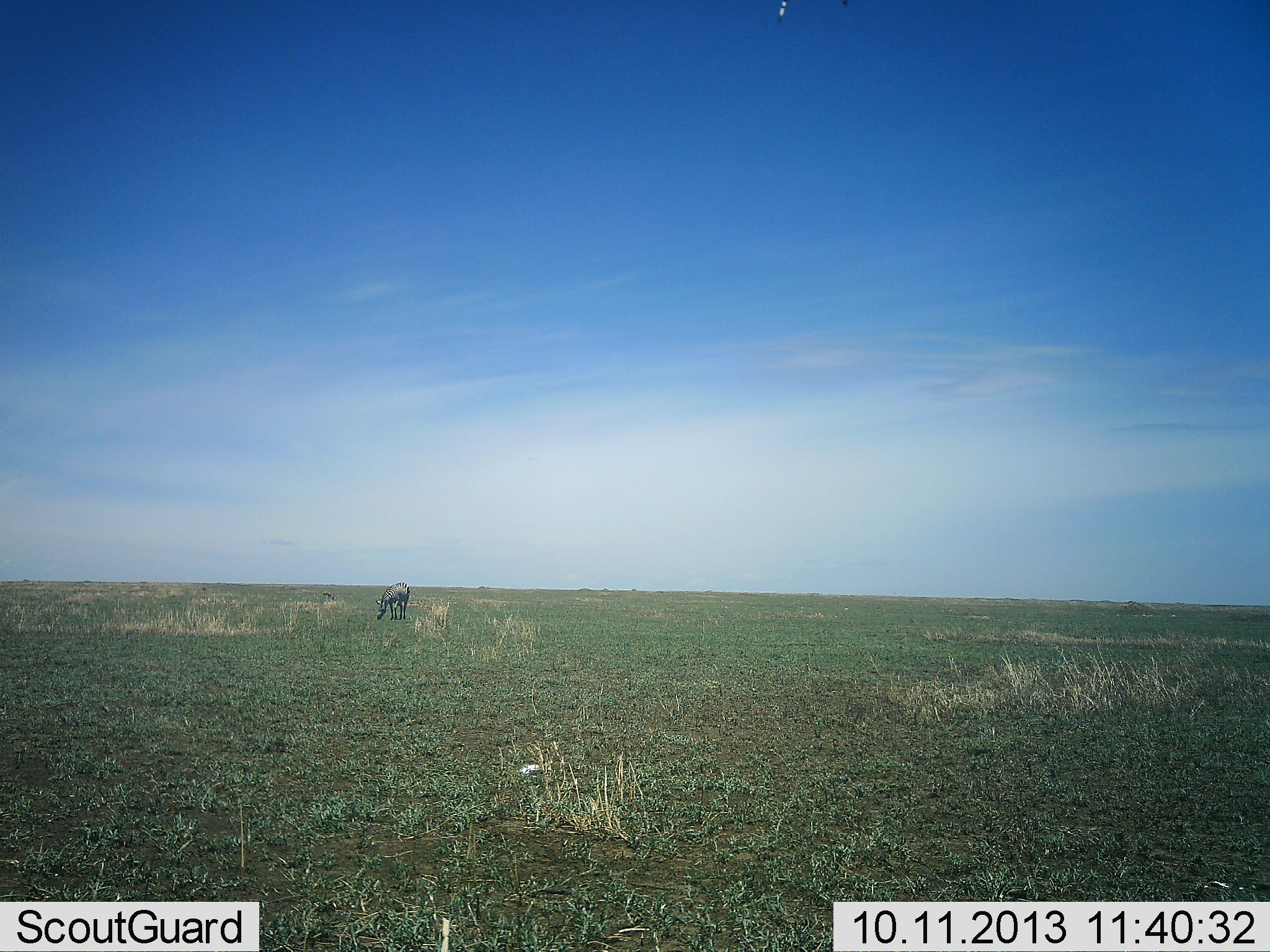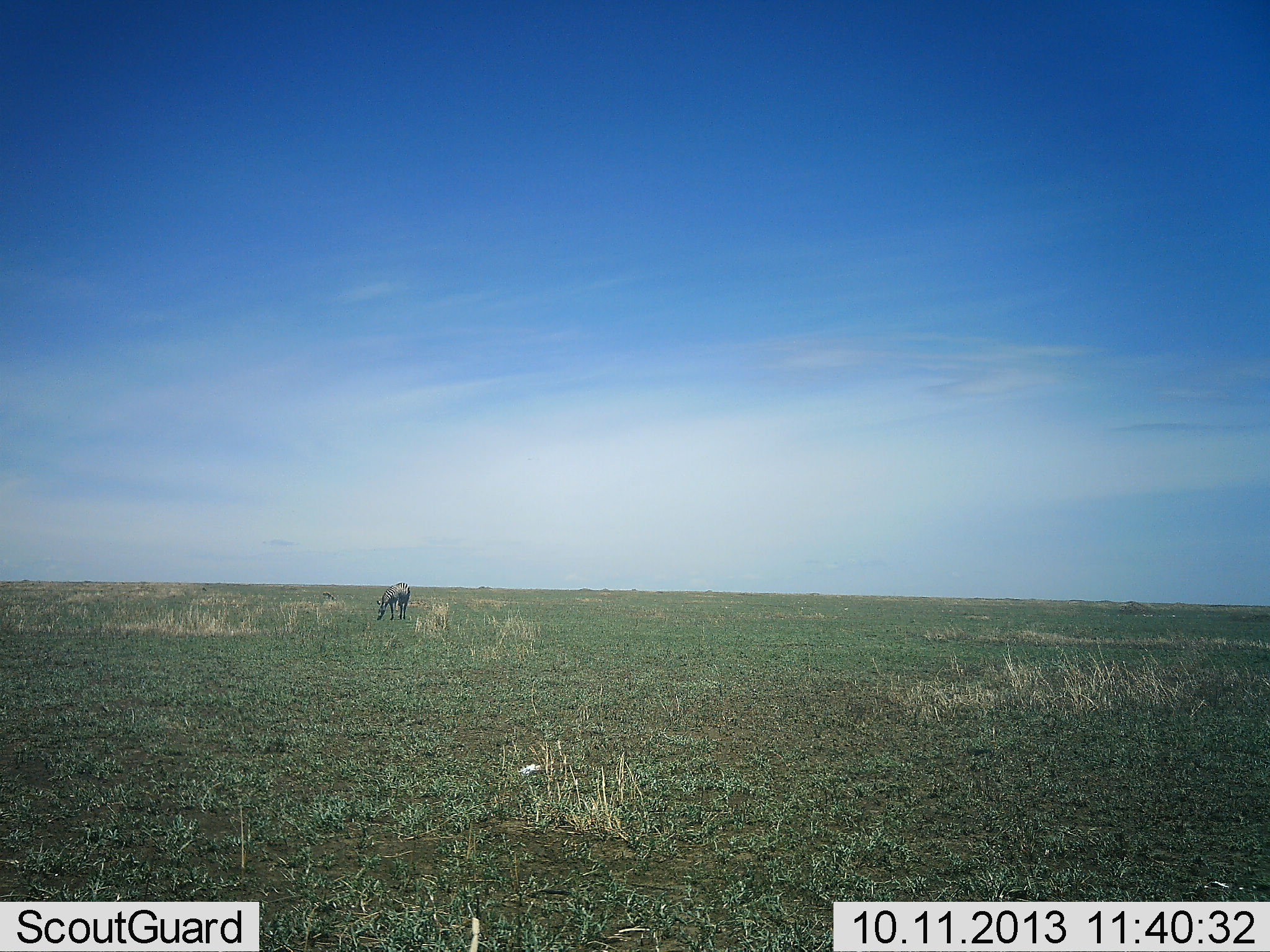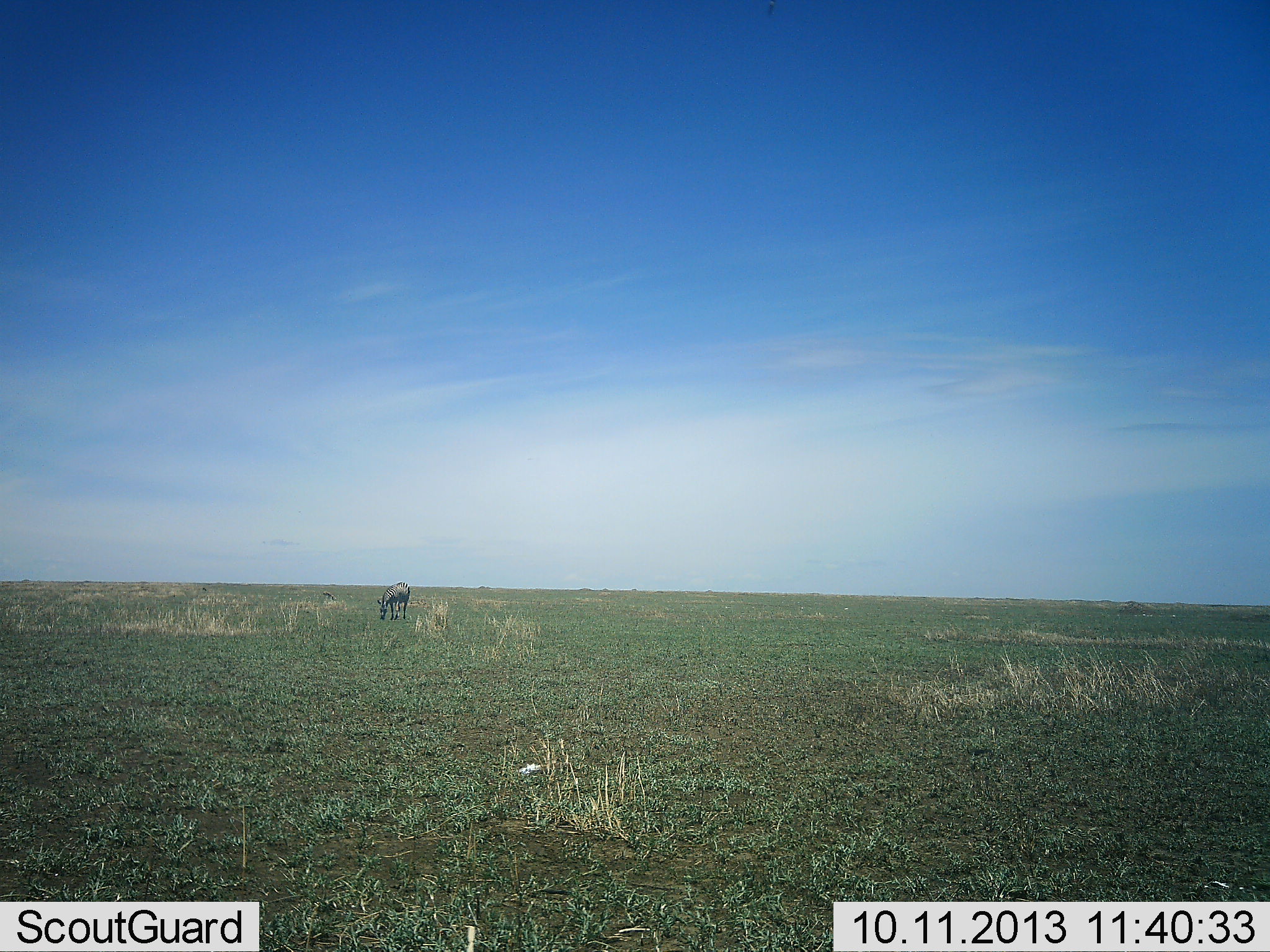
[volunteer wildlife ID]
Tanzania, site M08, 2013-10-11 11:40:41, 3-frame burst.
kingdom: Animalia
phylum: Chordata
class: Mammalia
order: Perissodactyla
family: Equidae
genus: Equus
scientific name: Equus quagga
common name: plains zebra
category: zebra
Zebra (plains zebra) (Equus quagga), count 1. Behavior (volunteer vote fractions): standing 19%, resting 0%, moving 0%, interacting 0%. Young present (vote fraction): 0%. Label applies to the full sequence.